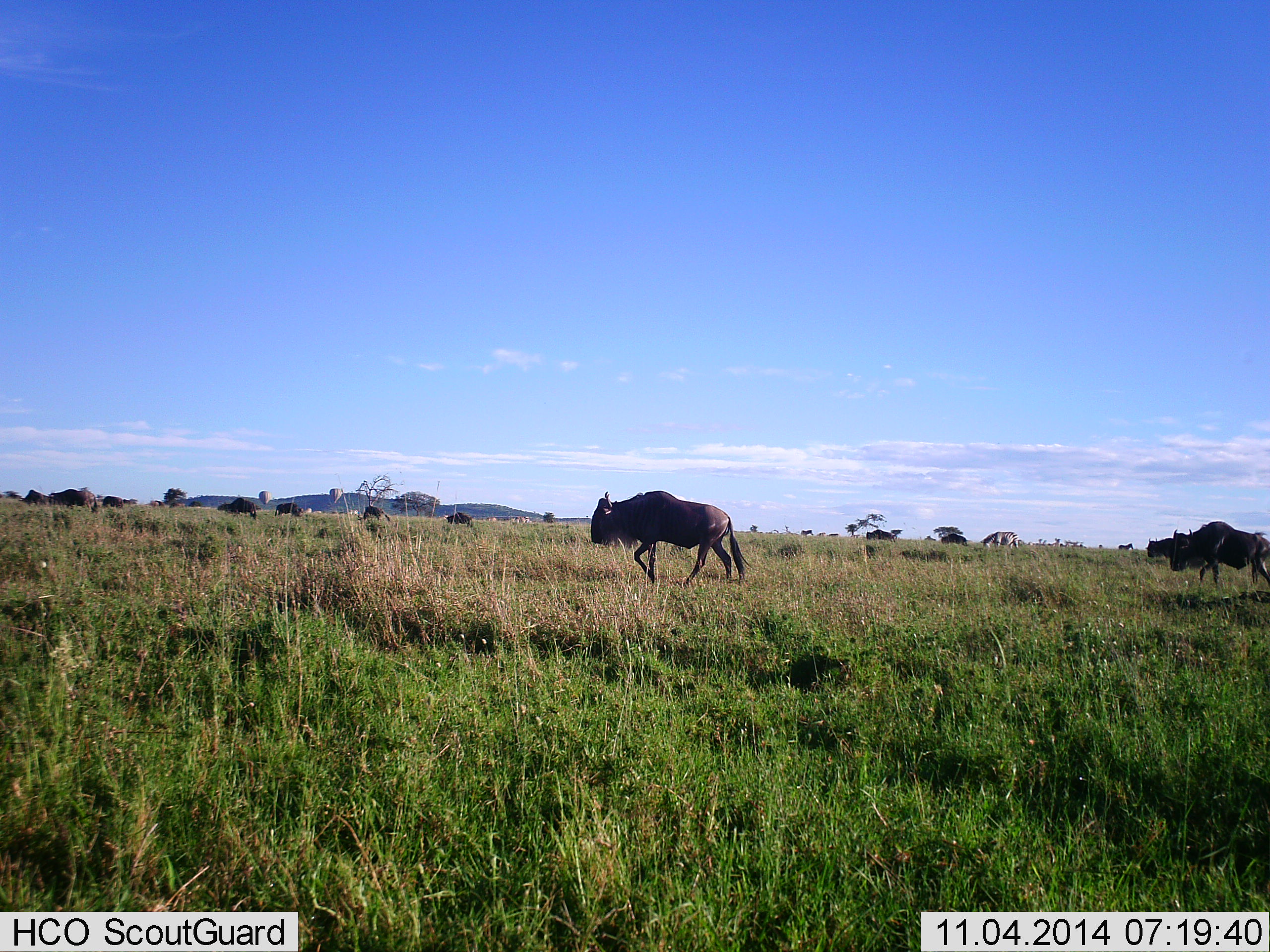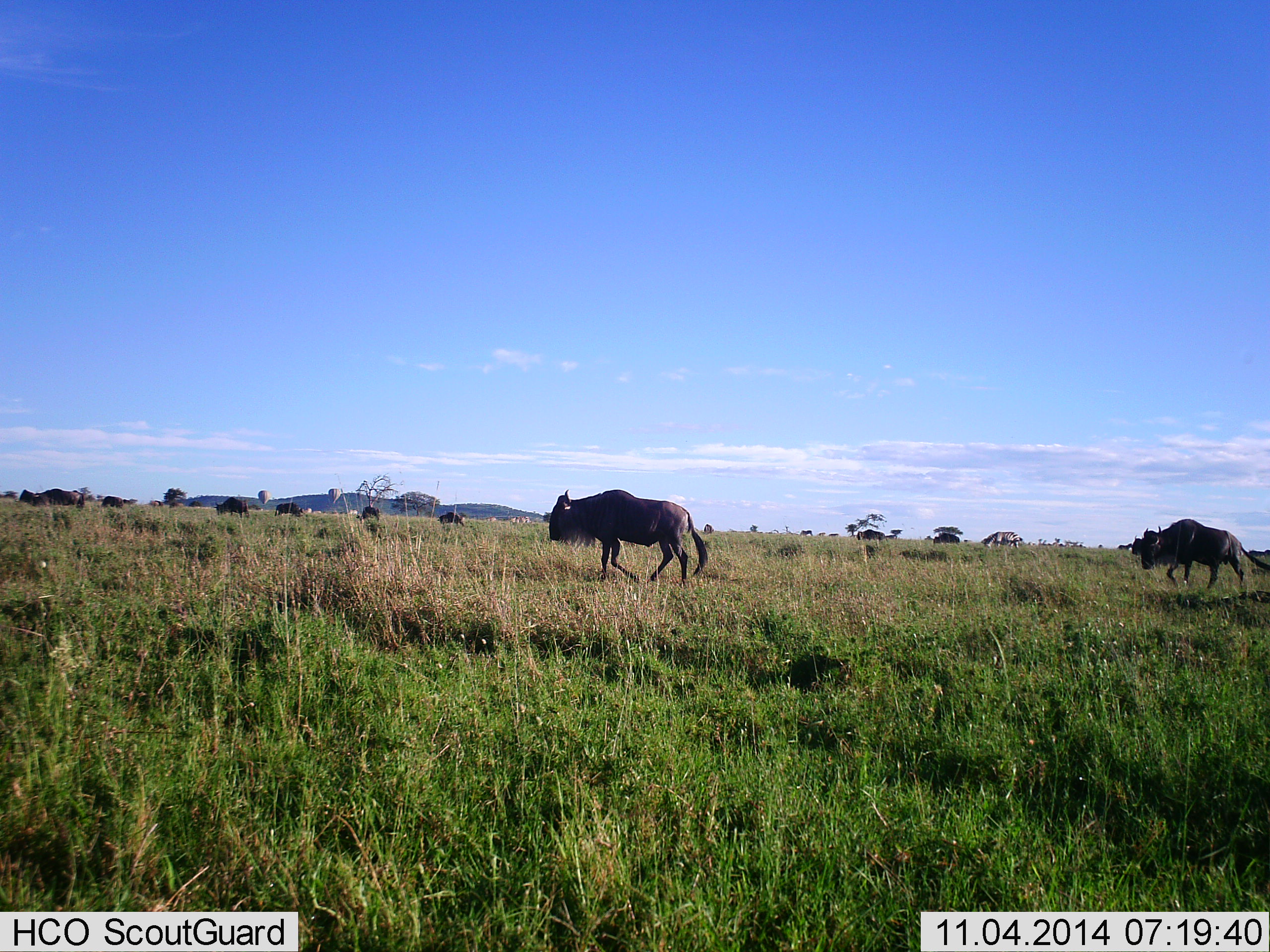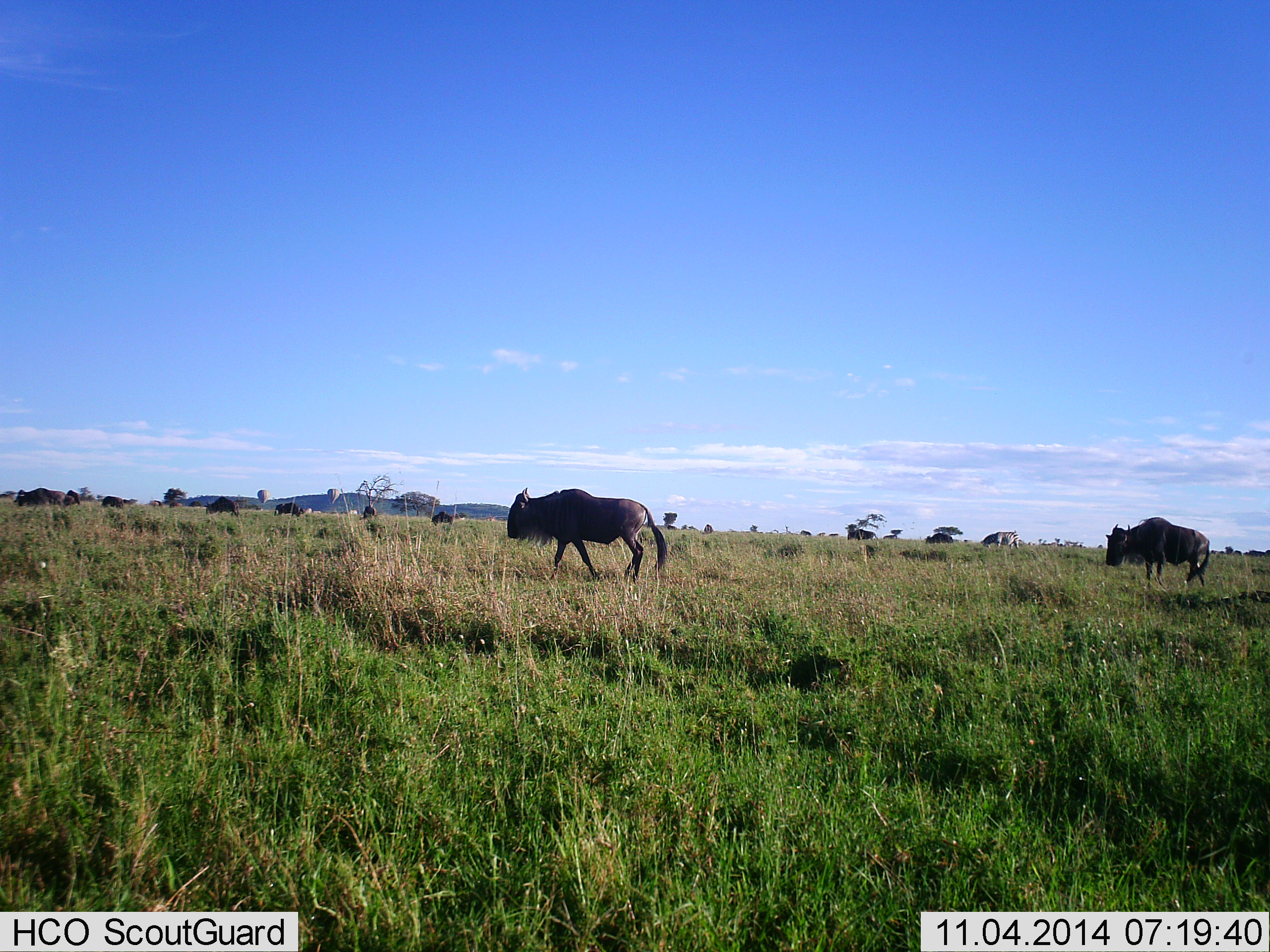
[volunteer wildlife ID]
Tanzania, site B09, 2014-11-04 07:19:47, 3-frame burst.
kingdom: Animalia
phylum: Chordata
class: Mammalia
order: Artiodactyla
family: Bovidae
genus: Connochaetes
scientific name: Connochaetes taurinus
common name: blue wildebeest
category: wildebeest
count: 11-50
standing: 9%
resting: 9%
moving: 91%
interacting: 9%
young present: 9%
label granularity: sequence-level